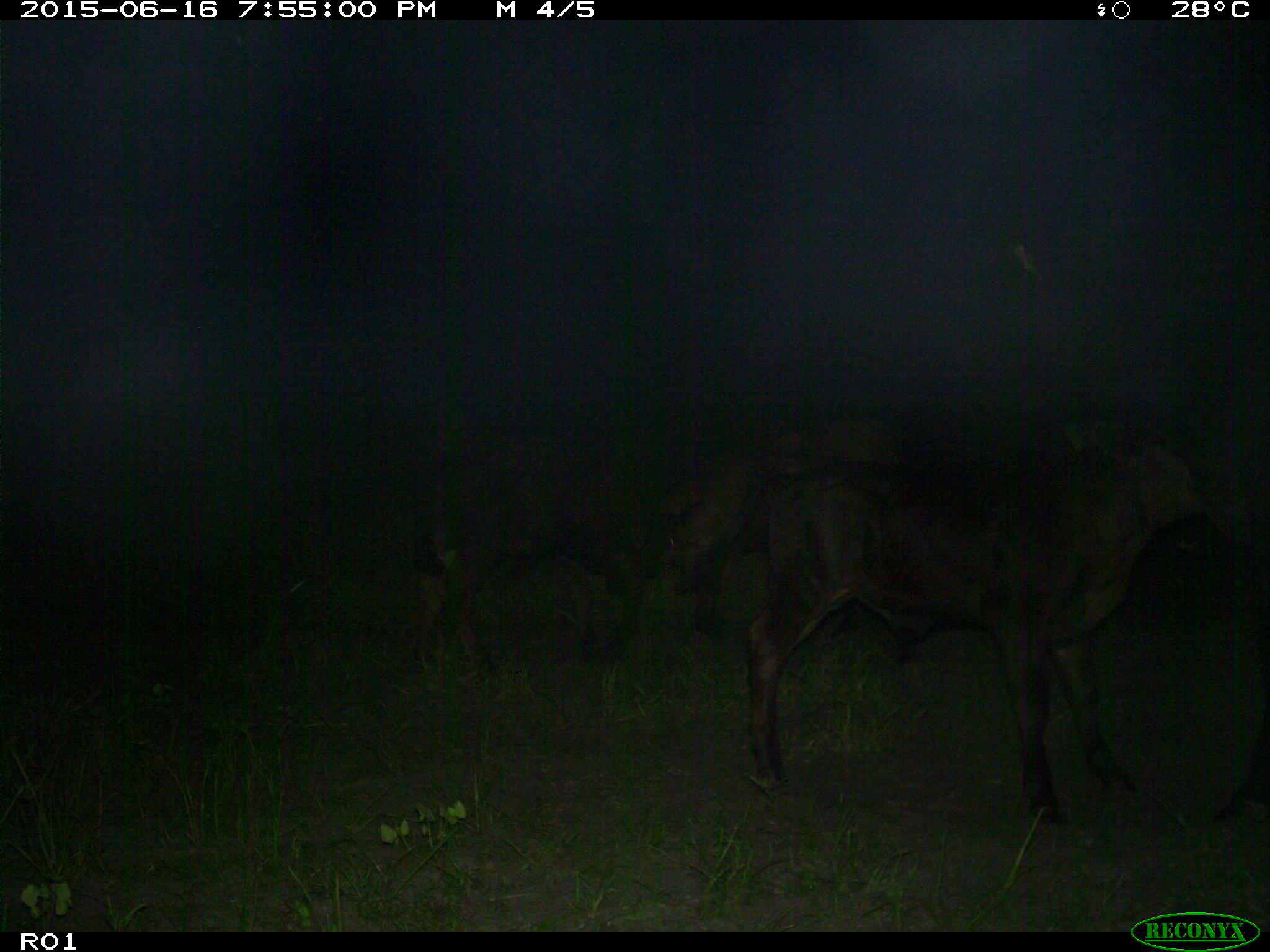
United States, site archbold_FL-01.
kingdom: Animalia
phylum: Chordata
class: Mammalia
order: Artiodactyla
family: Bovidae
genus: Bos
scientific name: Bos taurus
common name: domestic cow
Bos taurus (domestic cow).